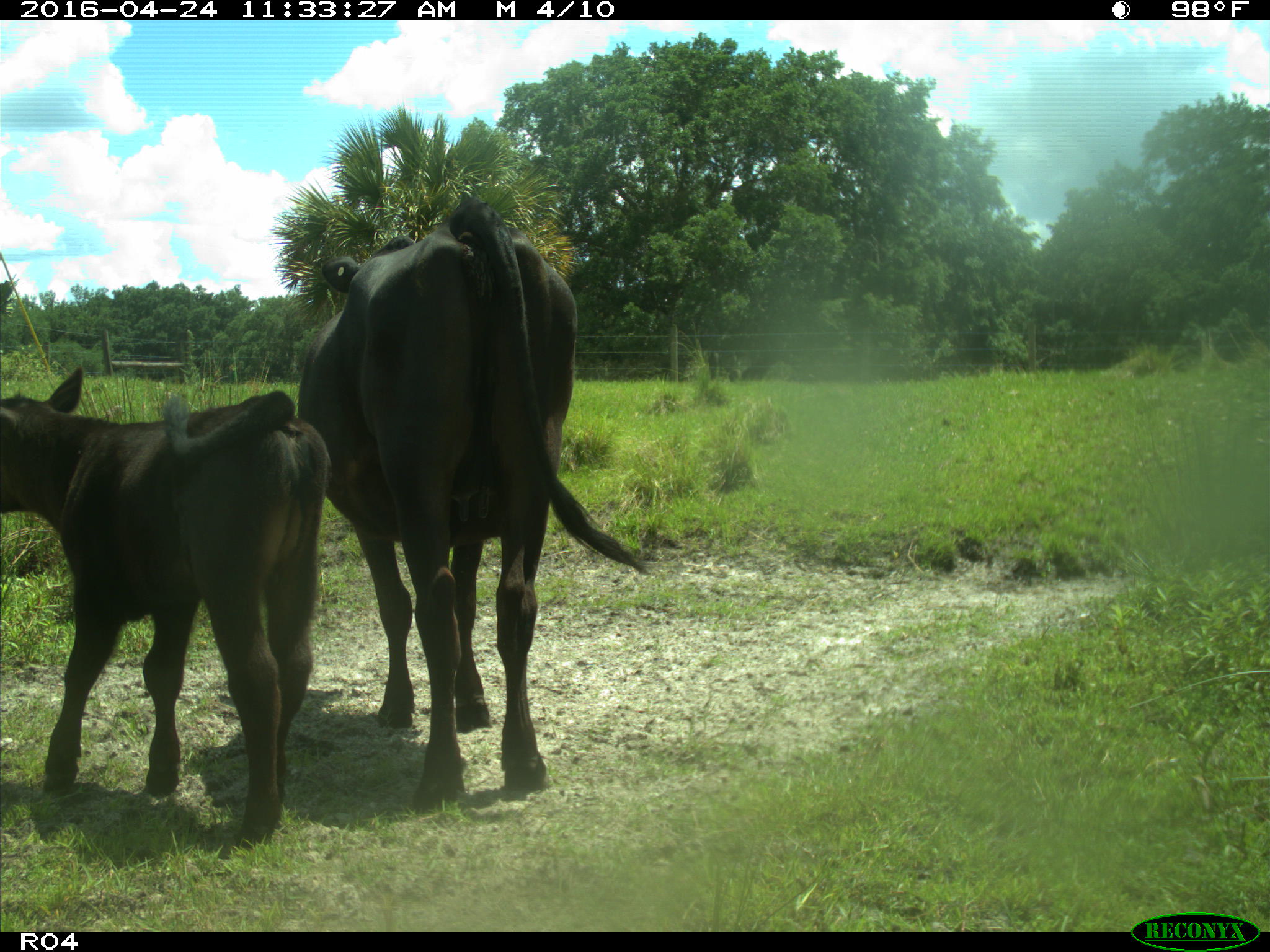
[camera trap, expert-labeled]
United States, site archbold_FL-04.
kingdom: Animalia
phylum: Chordata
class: Mammalia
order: Artiodactyla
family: Bovidae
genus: Bos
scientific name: Bos taurus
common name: domestic cow